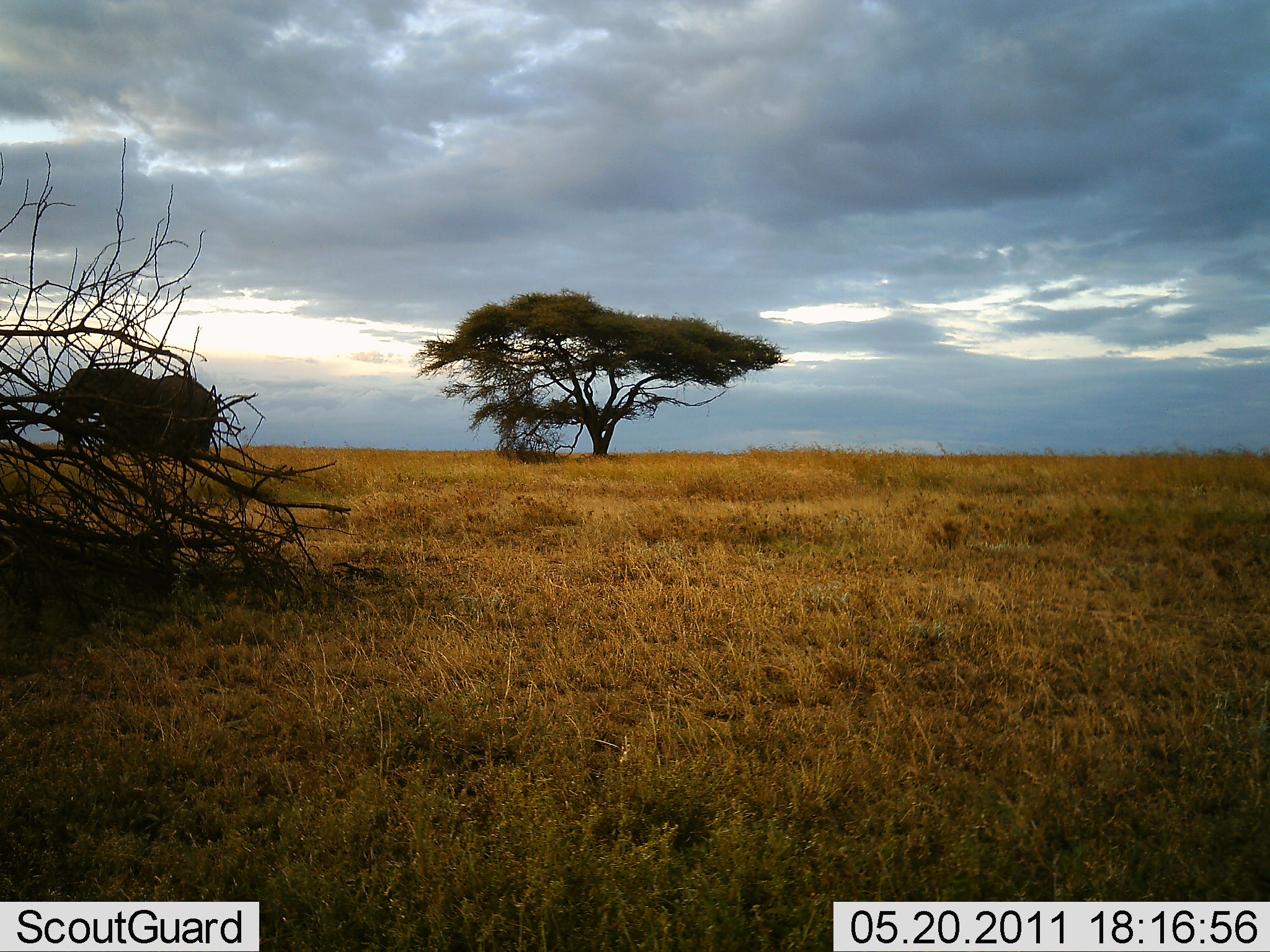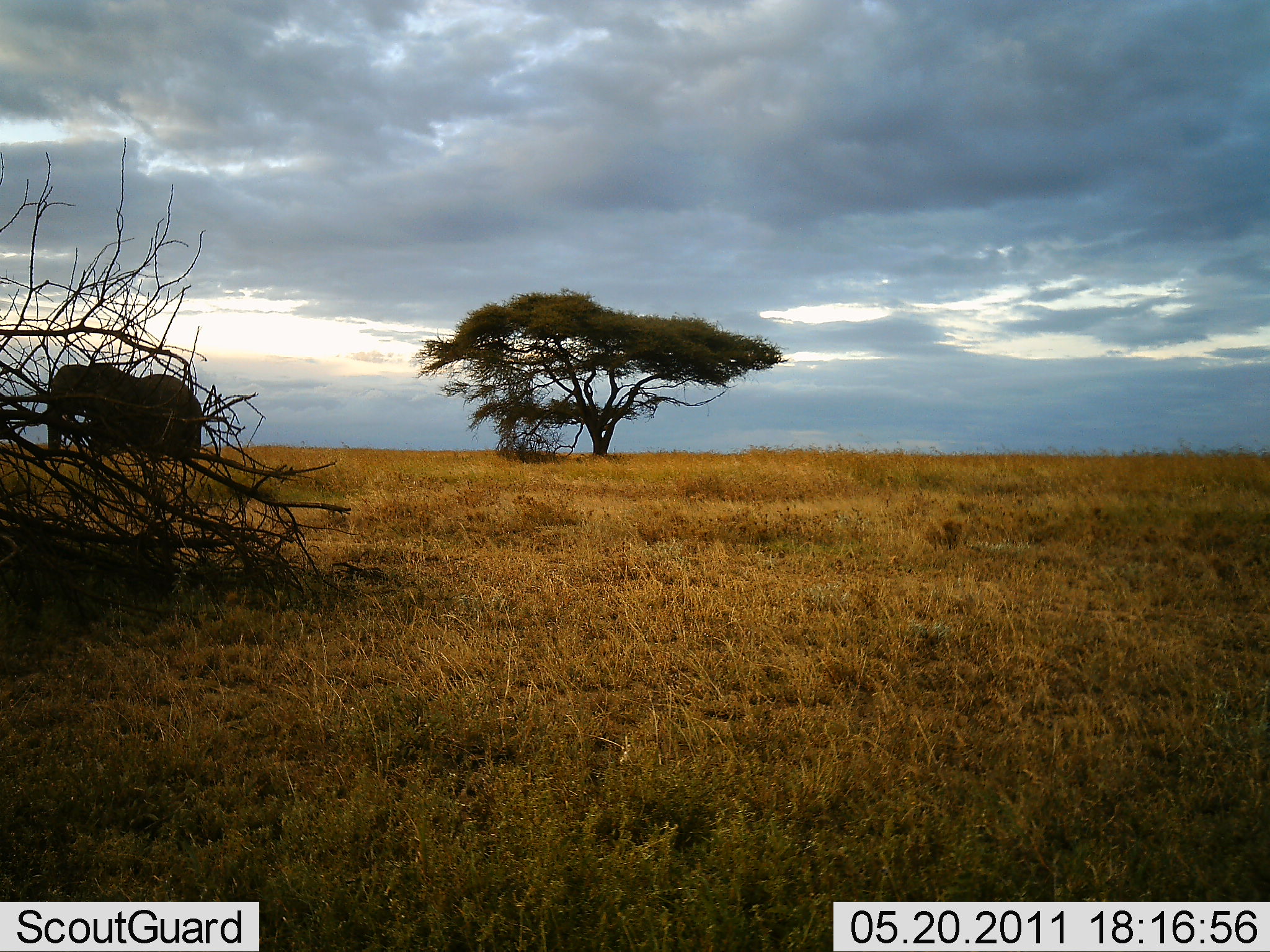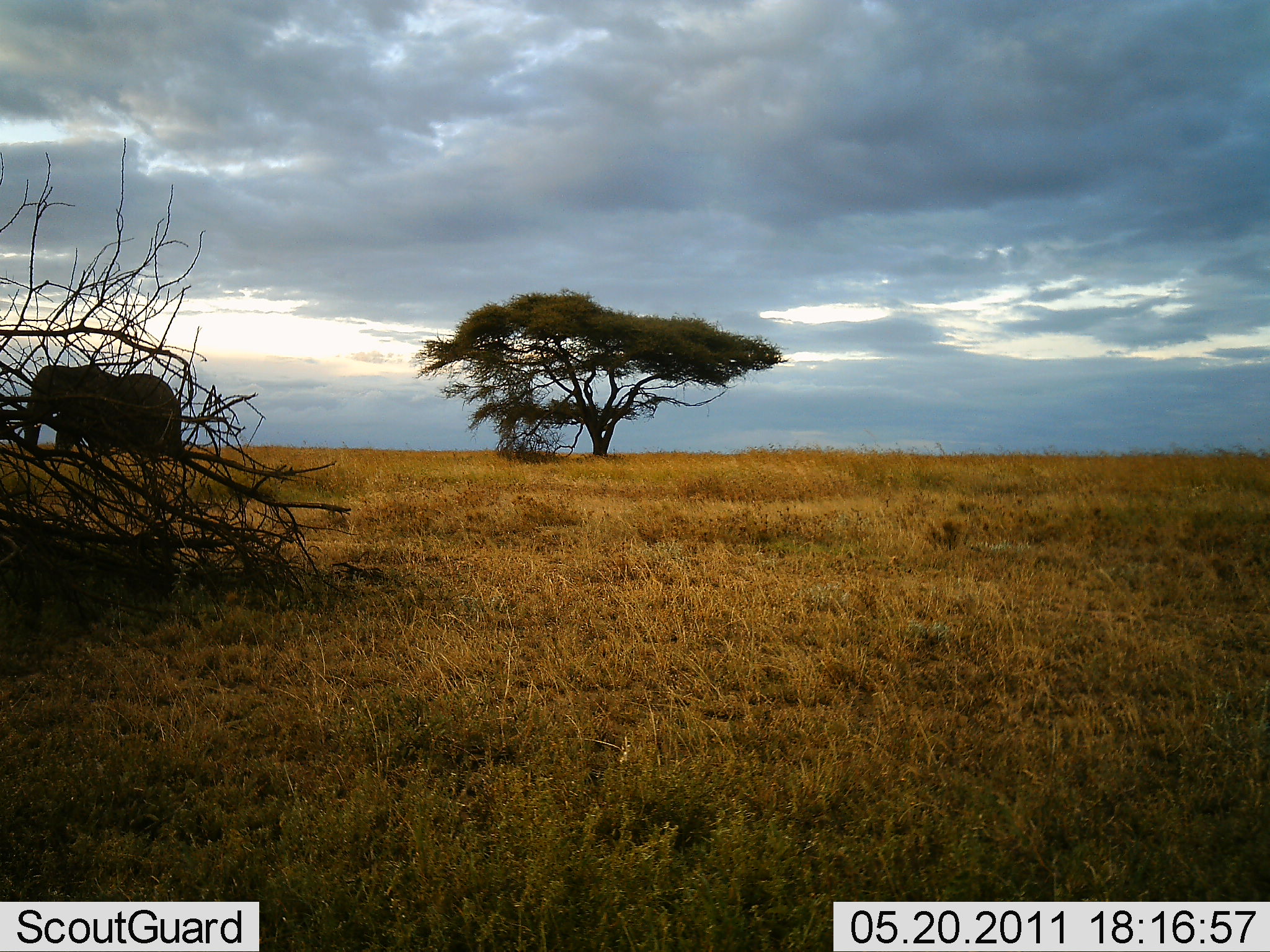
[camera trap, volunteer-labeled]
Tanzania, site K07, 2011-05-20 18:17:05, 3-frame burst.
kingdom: Animalia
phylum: Chordata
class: Mammalia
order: Proboscidea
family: Elephantidae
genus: Loxodonta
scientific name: Loxodonta africana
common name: african bush elephant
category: elephant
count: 1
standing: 18%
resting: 0%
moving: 91%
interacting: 0%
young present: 0%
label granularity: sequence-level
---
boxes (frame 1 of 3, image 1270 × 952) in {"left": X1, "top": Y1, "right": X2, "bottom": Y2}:
animal: {"left": 39, "top": 364, "right": 214, "bottom": 457}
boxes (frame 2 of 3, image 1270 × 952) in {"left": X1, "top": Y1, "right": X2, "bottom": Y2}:
animal: {"left": 39, "top": 364, "right": 214, "bottom": 457}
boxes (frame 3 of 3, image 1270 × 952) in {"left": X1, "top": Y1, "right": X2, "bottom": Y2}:
animal: {"left": 20, "top": 365, "right": 191, "bottom": 458}